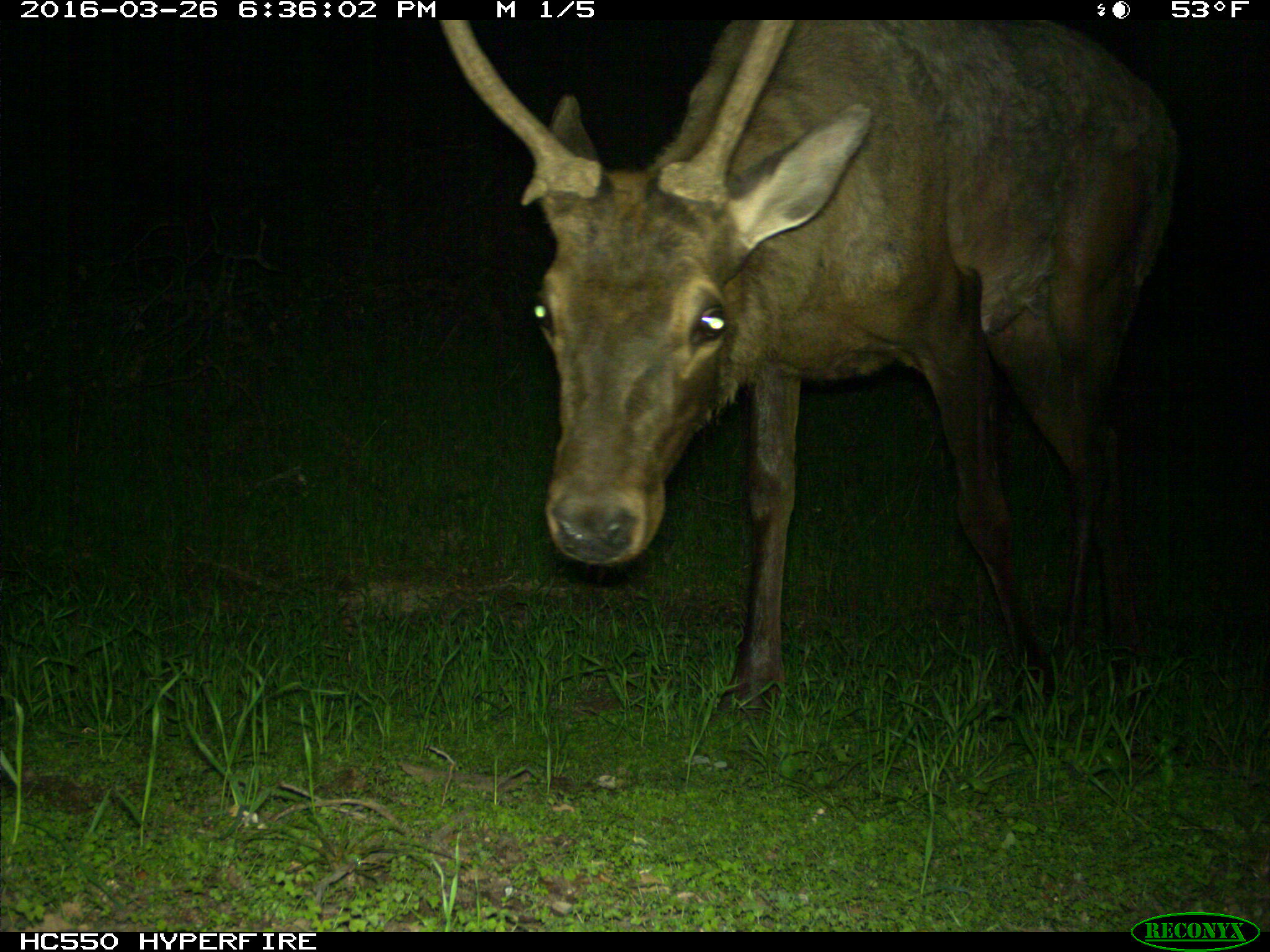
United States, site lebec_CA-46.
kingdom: Animalia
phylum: Chordata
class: Mammalia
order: Artiodactyla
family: Cervidae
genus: Cervus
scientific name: Cervus canadensis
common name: elk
Cervus canadensis (elk).